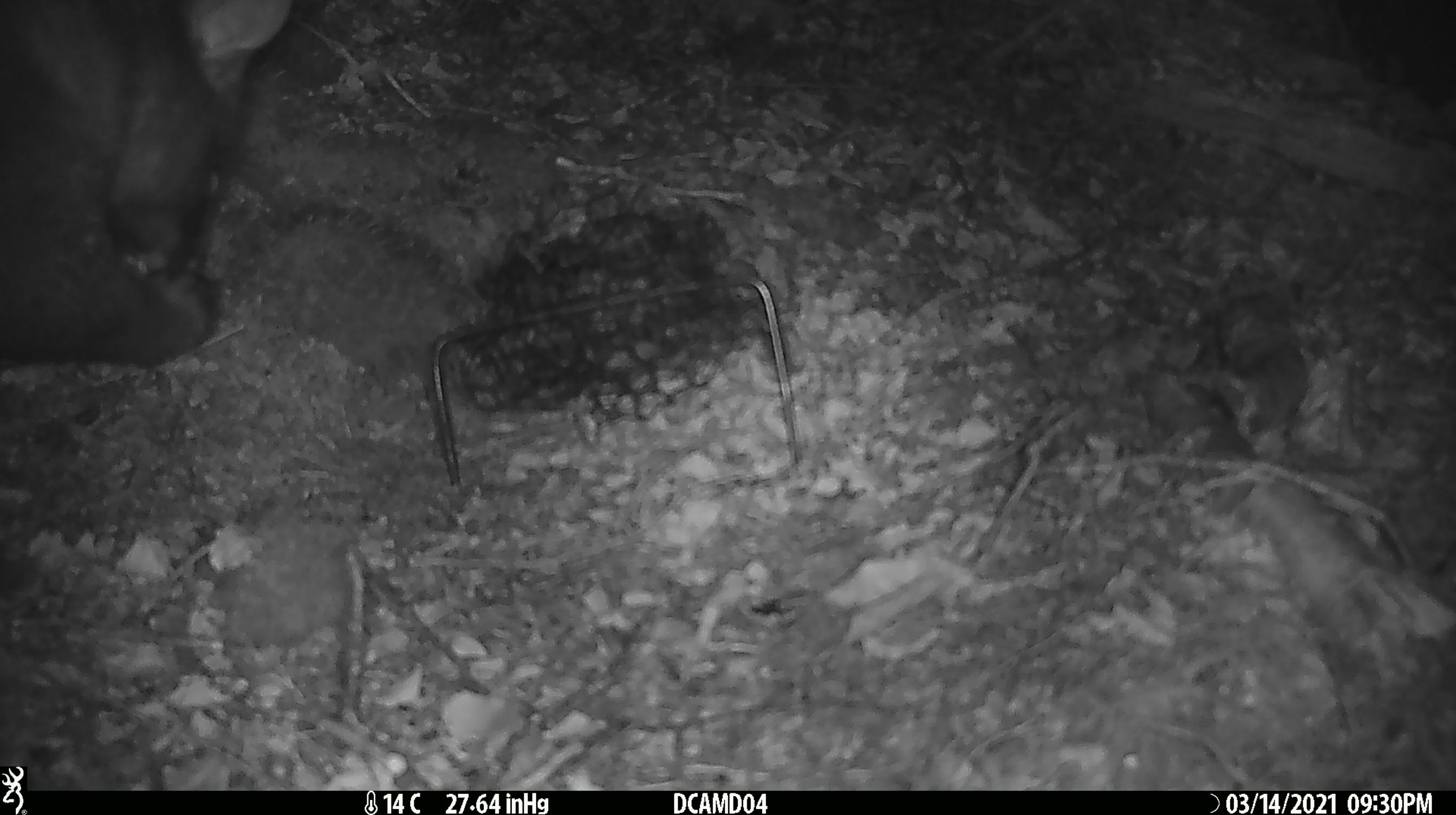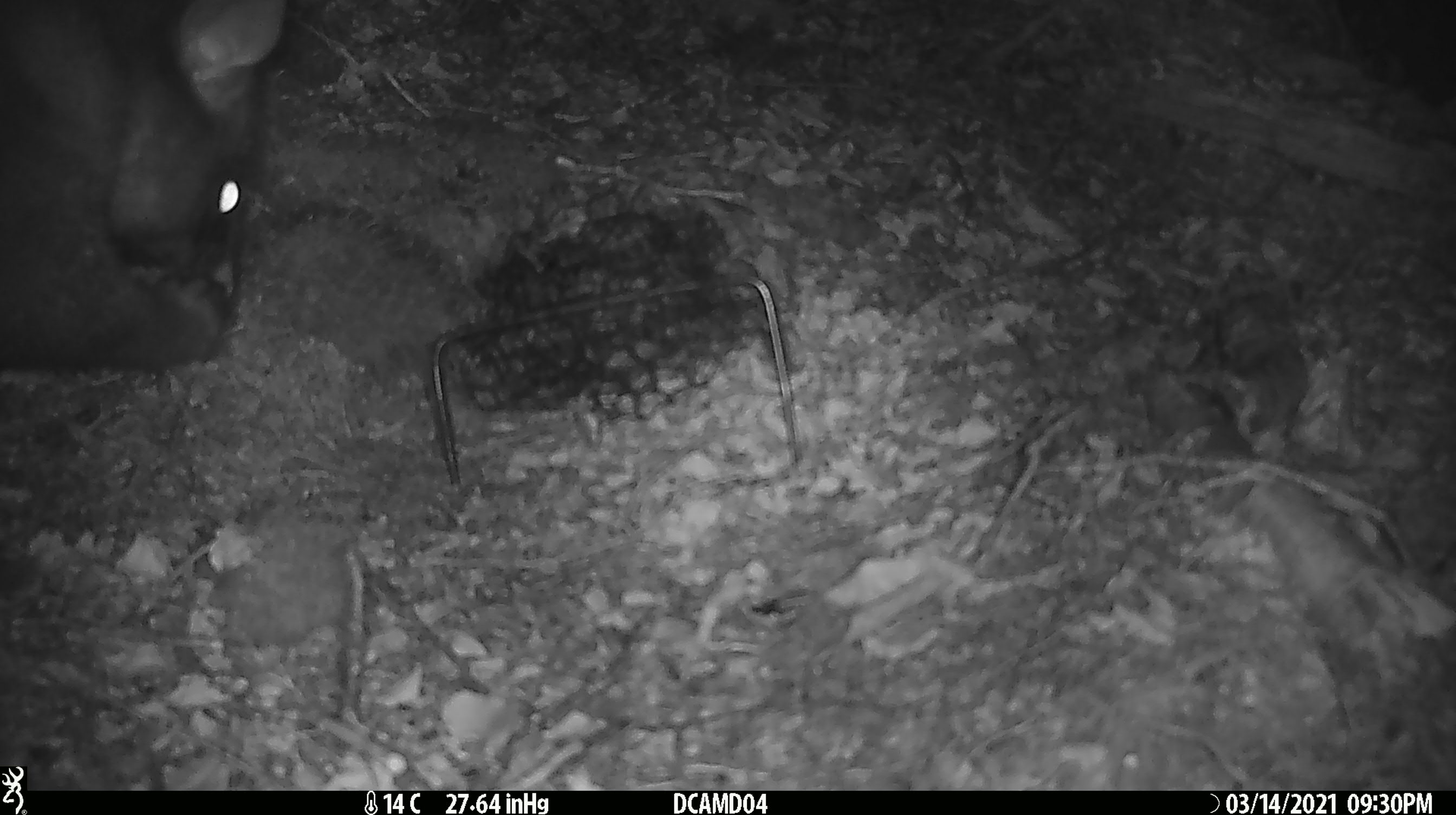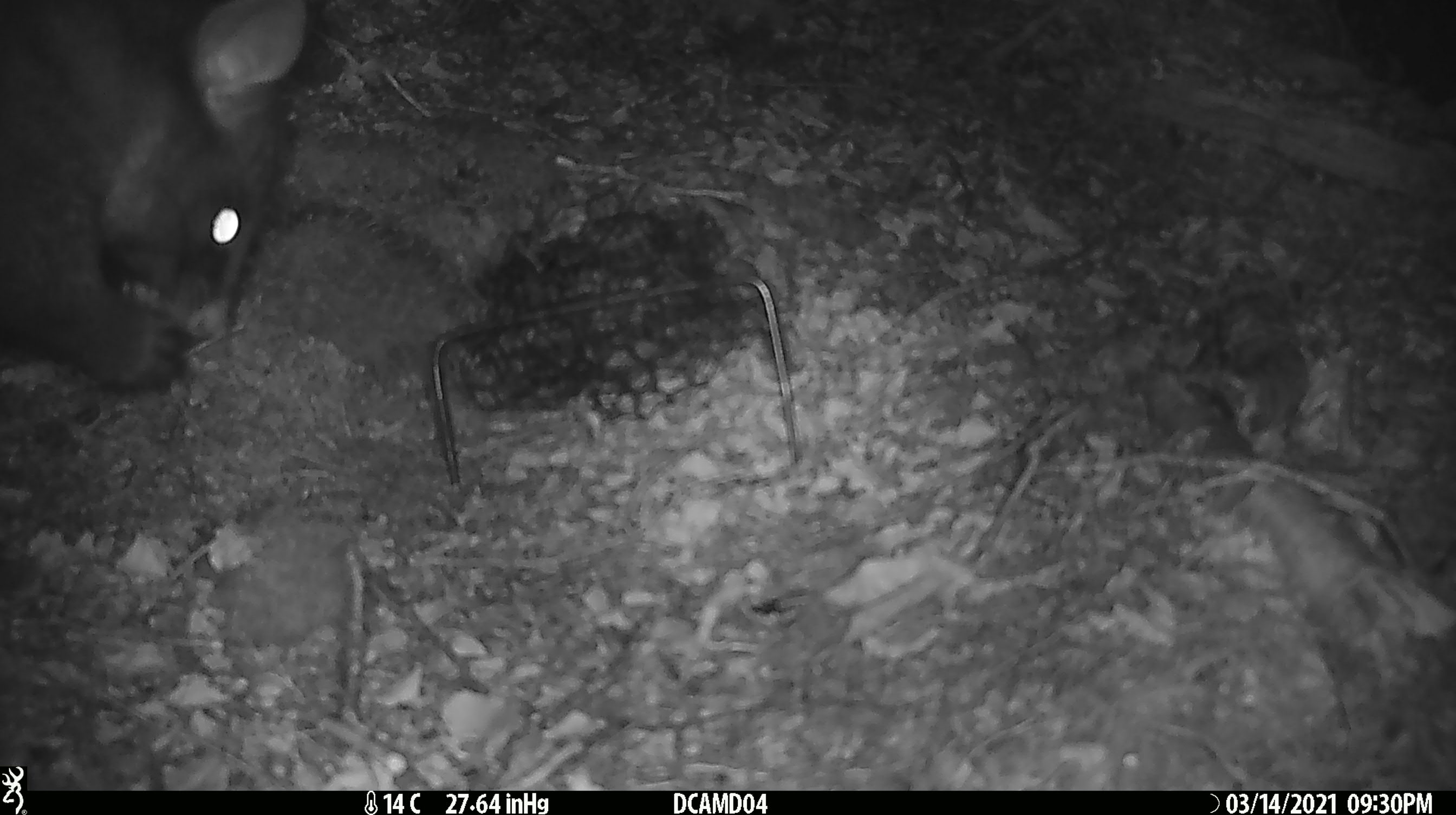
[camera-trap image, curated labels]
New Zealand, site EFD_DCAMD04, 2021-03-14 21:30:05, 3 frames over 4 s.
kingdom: Animalia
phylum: Chordata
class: Mammalia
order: Diprotodontia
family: Phalangeridae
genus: Trichosurus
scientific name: Trichosurus vulpecula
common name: common brushtail possum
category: possum